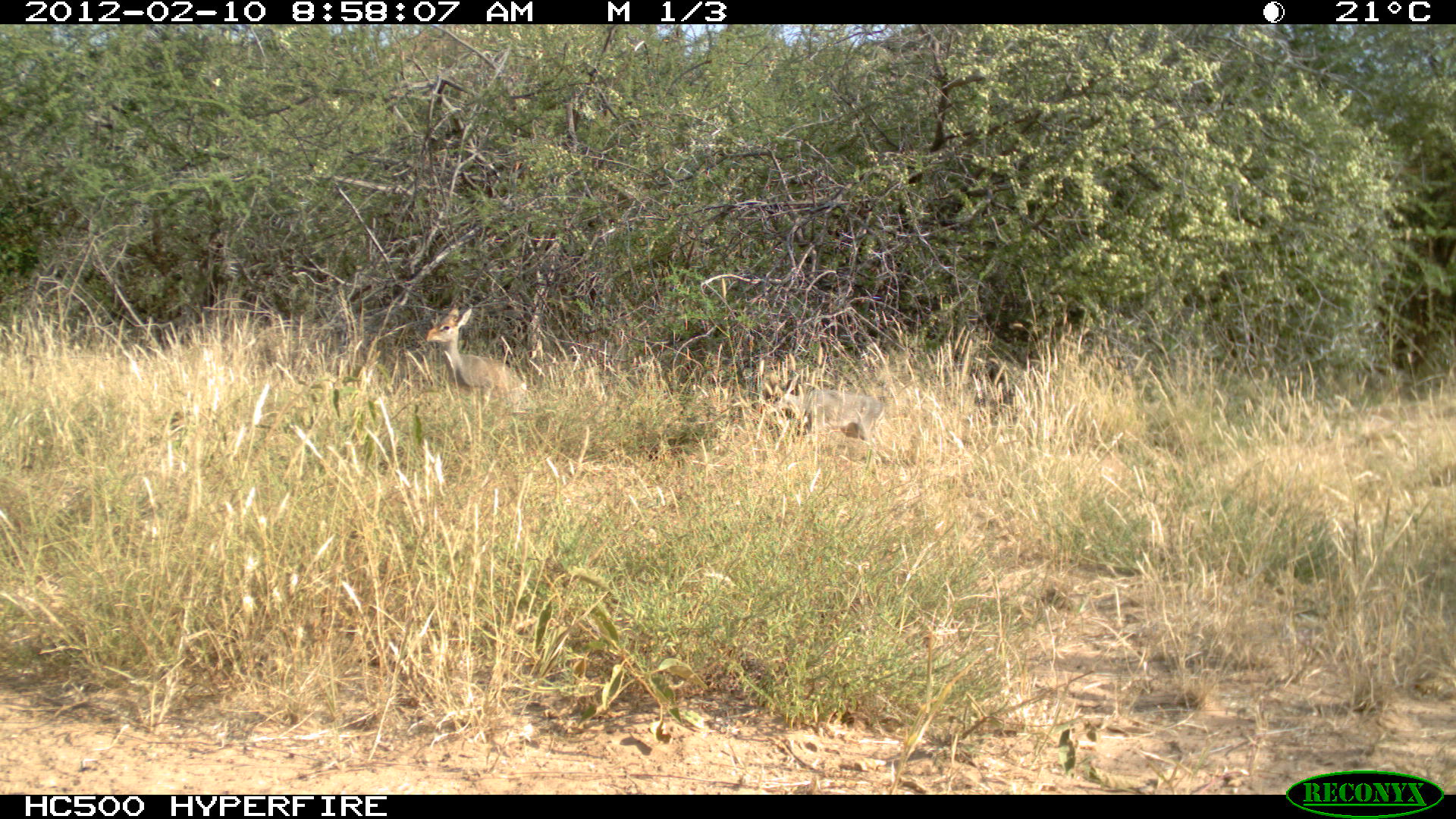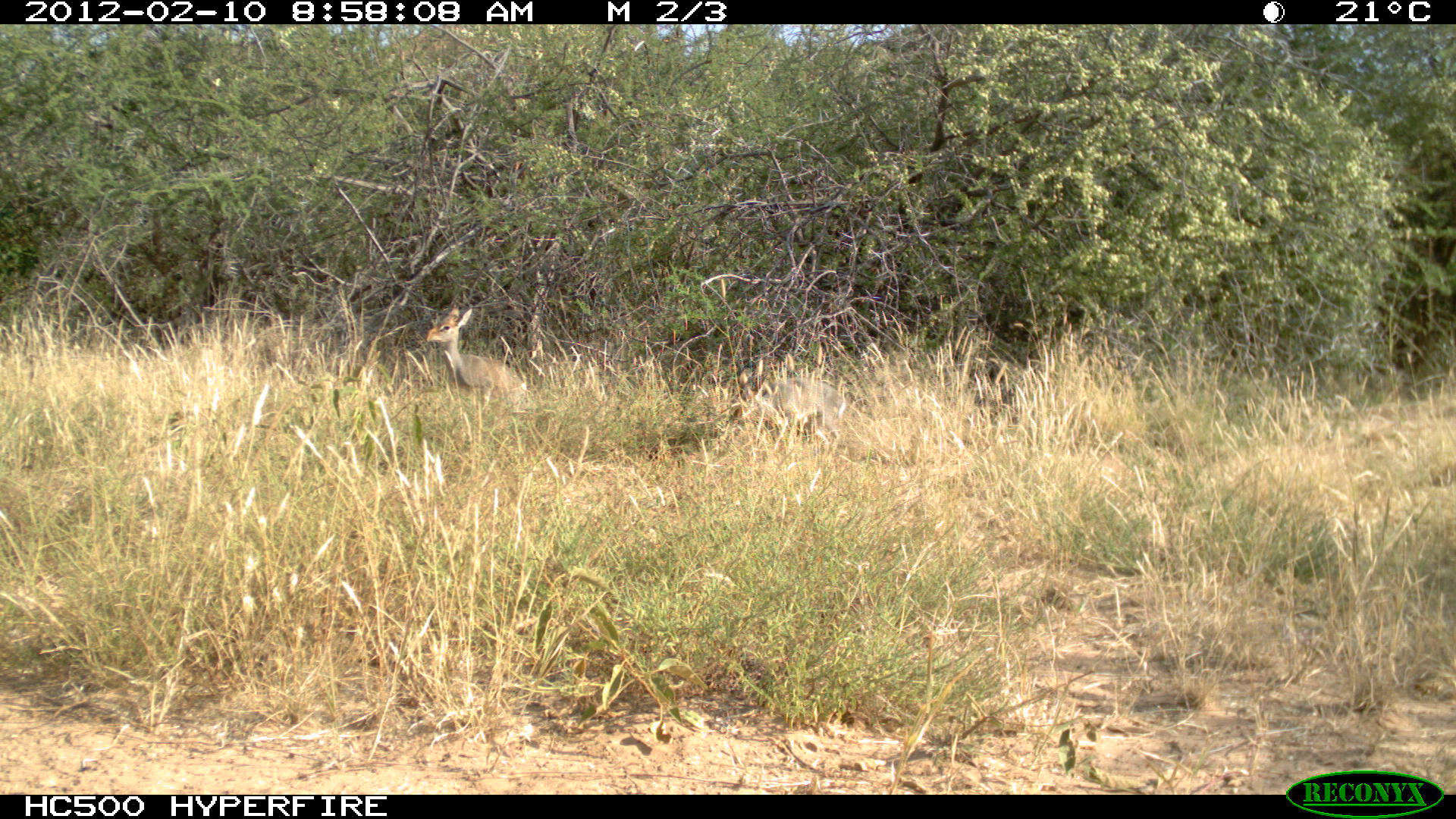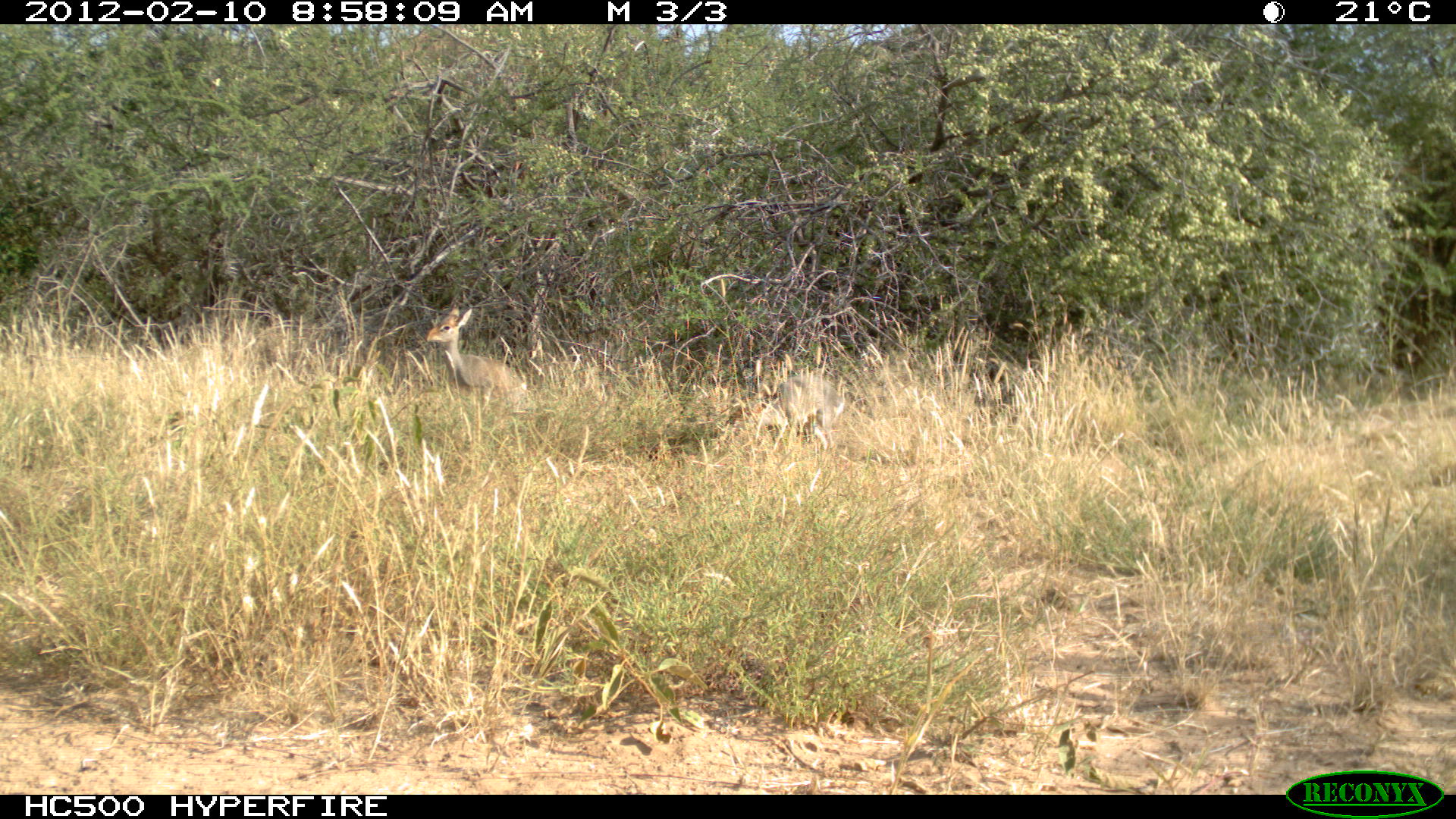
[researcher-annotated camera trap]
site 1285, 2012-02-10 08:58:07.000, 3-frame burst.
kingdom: Animalia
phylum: Chordata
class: Mammalia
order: Artiodactyla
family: Bovidae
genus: Madoqua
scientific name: Madoqua guentheri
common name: günther's dik-dik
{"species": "Madoqua guentheri (günther's dik-dik)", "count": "2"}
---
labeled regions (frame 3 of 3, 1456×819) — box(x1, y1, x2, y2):
madoqua guentheri: box(424, 302, 524, 412); box(726, 370, 847, 457)